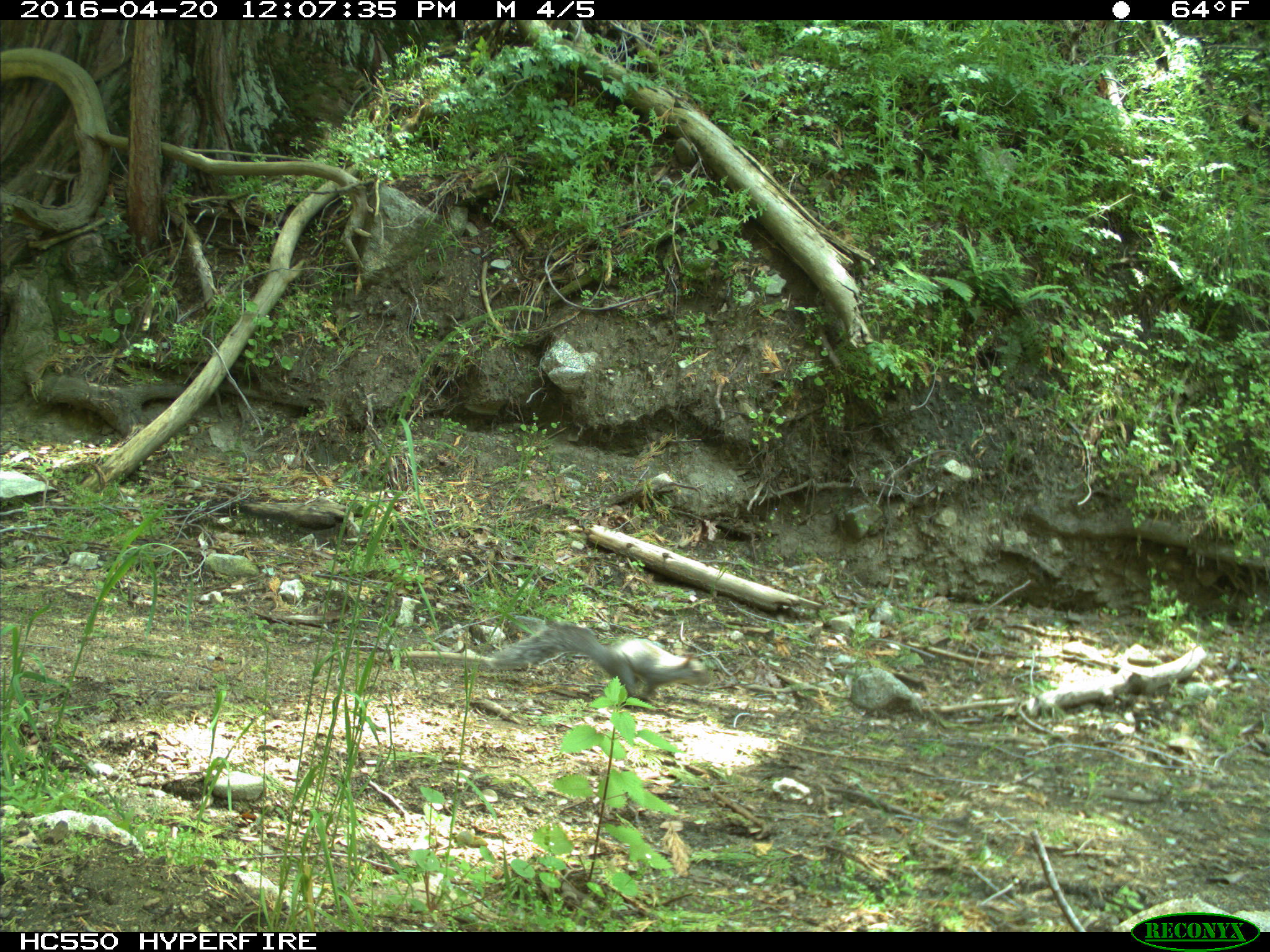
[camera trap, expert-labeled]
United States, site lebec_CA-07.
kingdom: Animalia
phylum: Chordata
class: Mammalia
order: Rodentia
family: Sciuridae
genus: Sciurus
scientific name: Sciurus carolinensis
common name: eastern gray squirrel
Sciurus carolinensis (eastern gray squirrel).